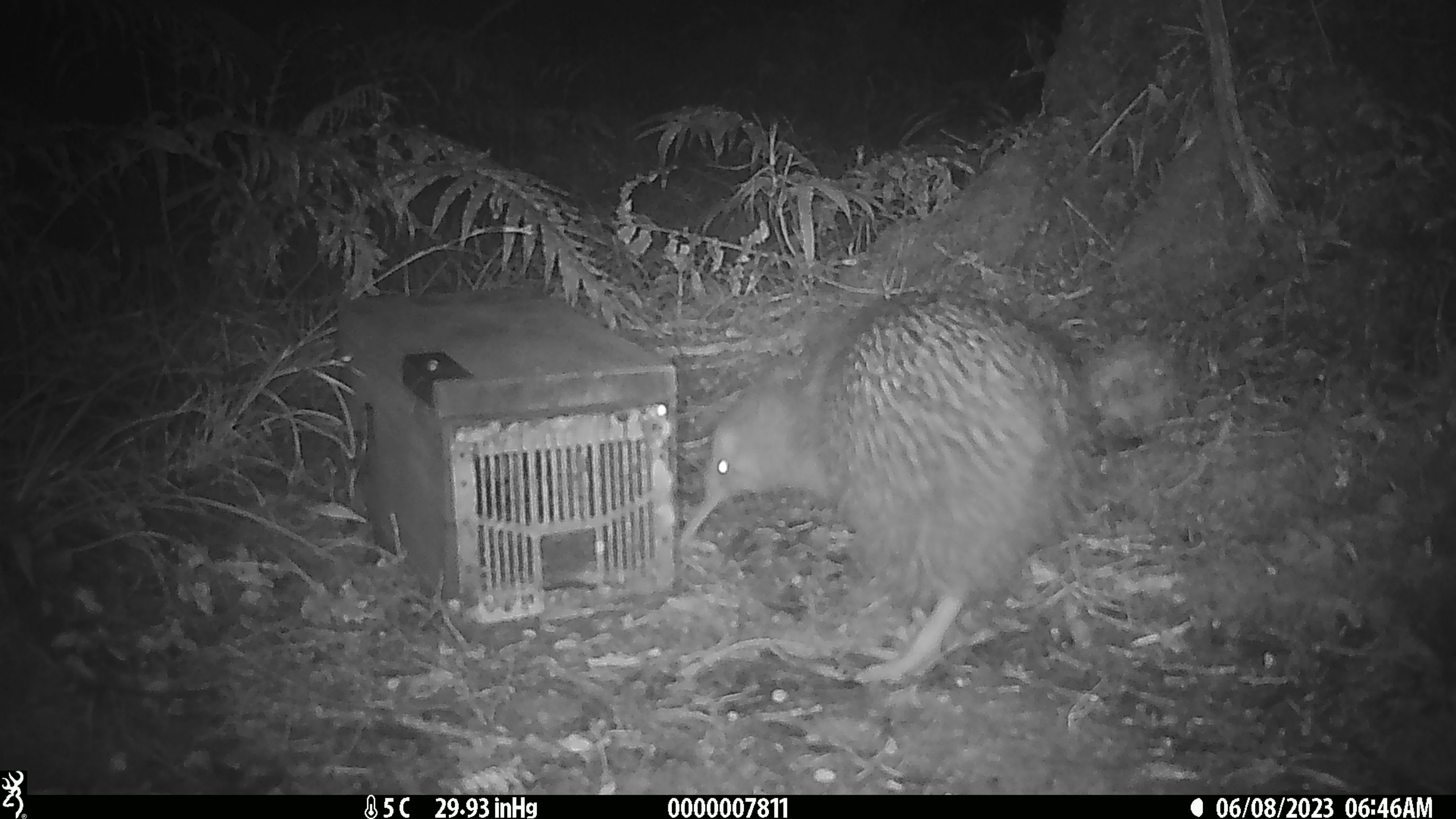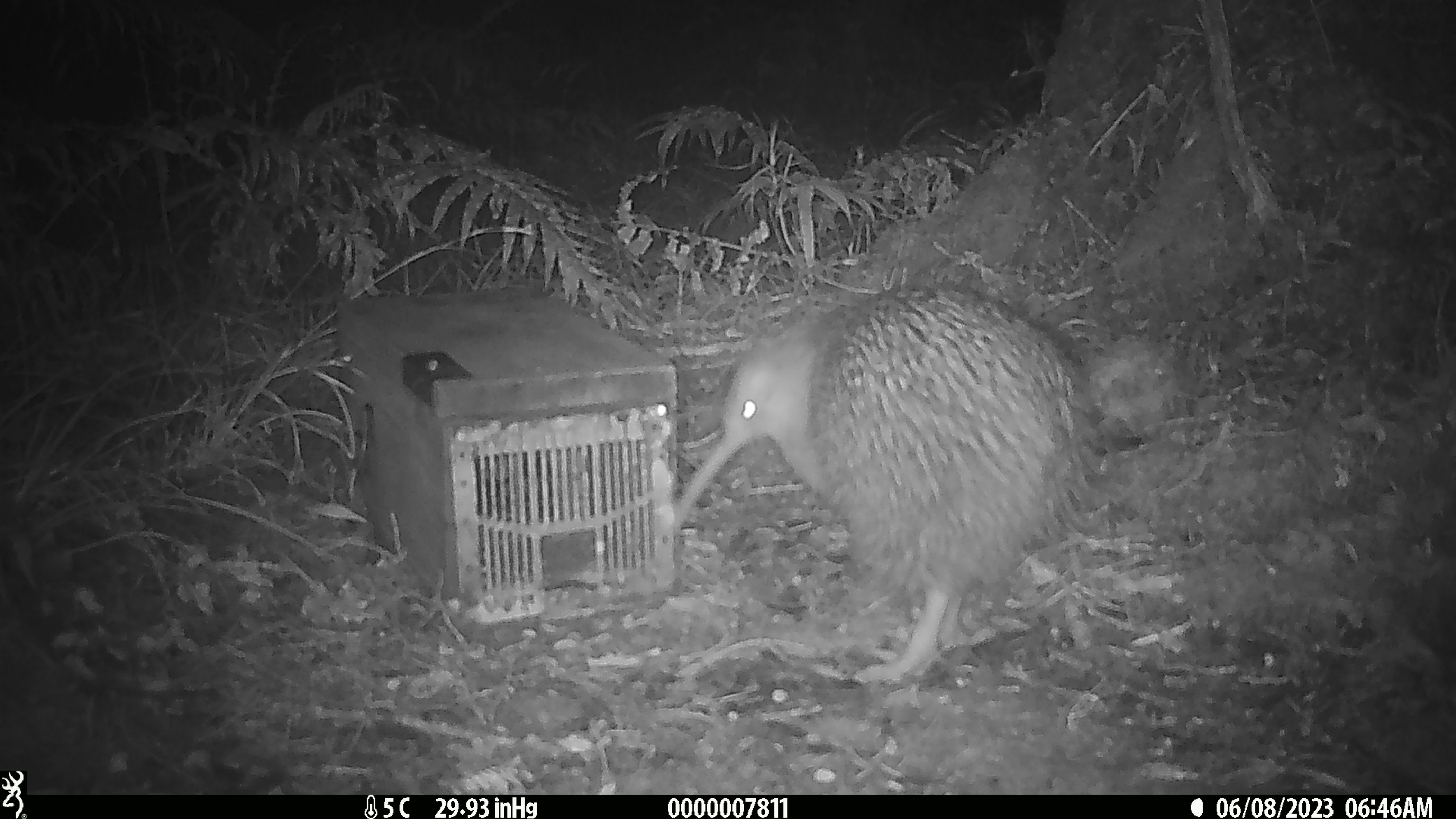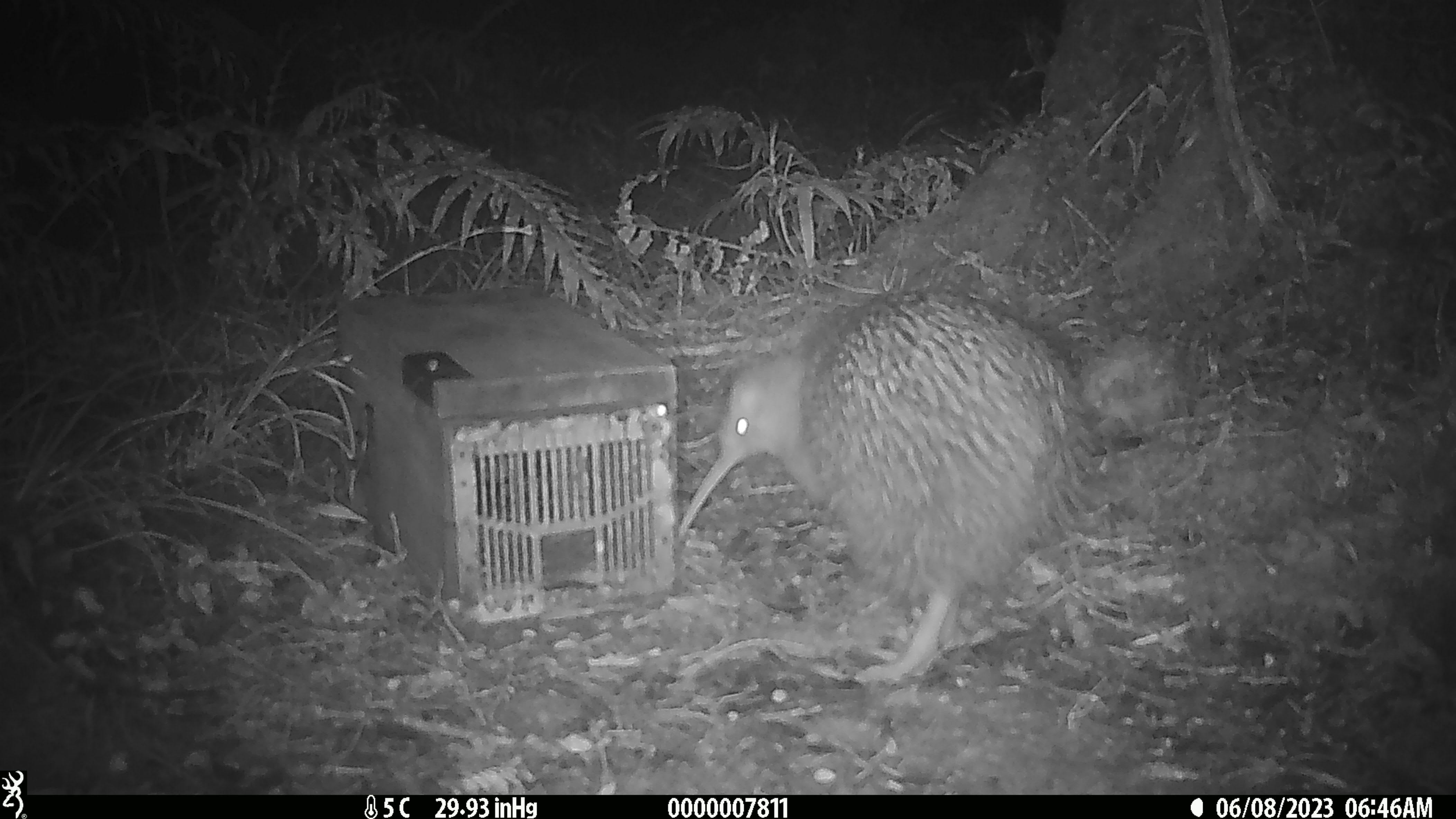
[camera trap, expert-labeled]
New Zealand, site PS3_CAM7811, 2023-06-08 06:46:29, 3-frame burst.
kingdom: Animalia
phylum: Chordata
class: Aves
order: Apterygiformes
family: Apterygidae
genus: Apteryx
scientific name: Apteryx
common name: kiwi